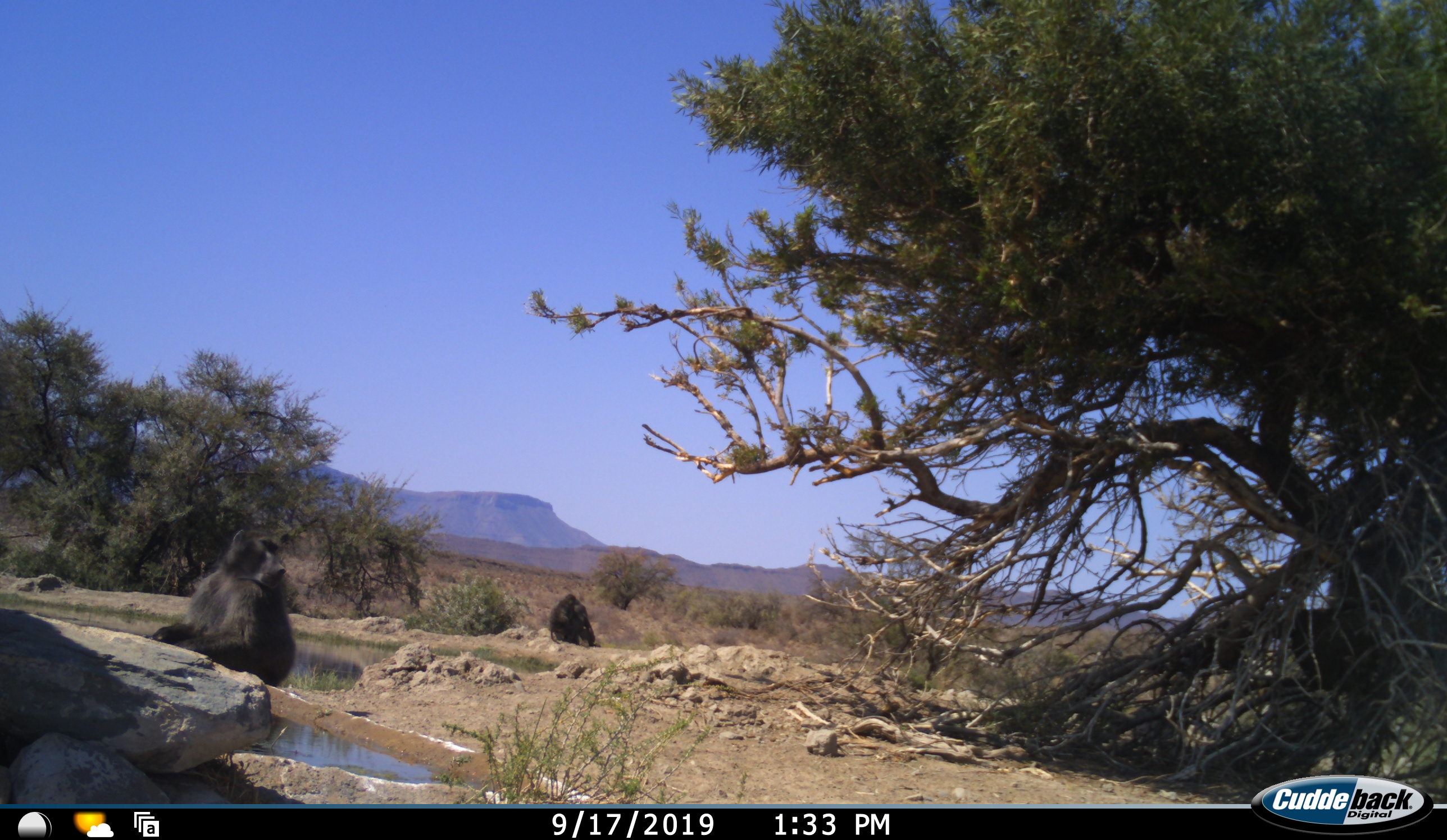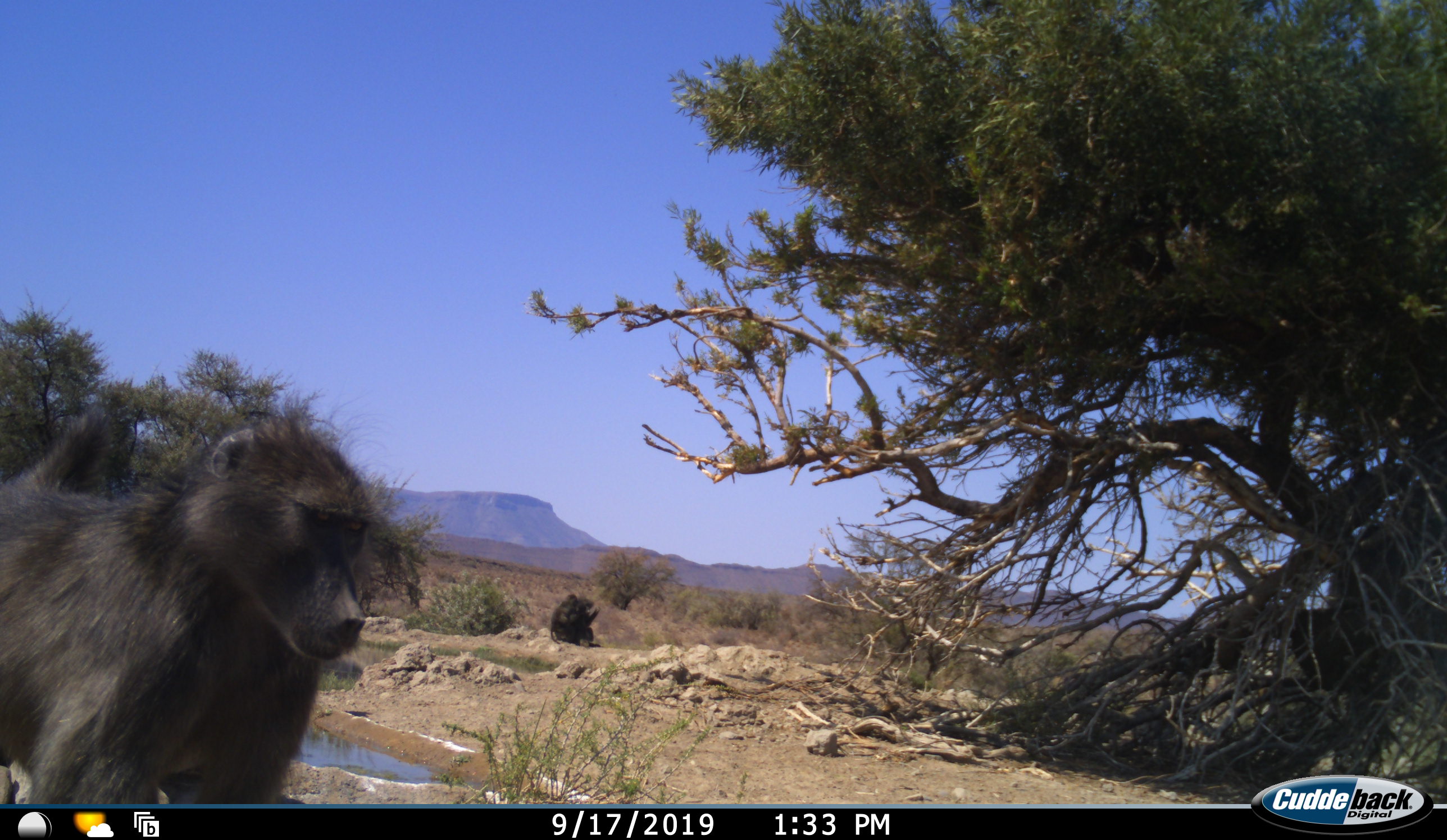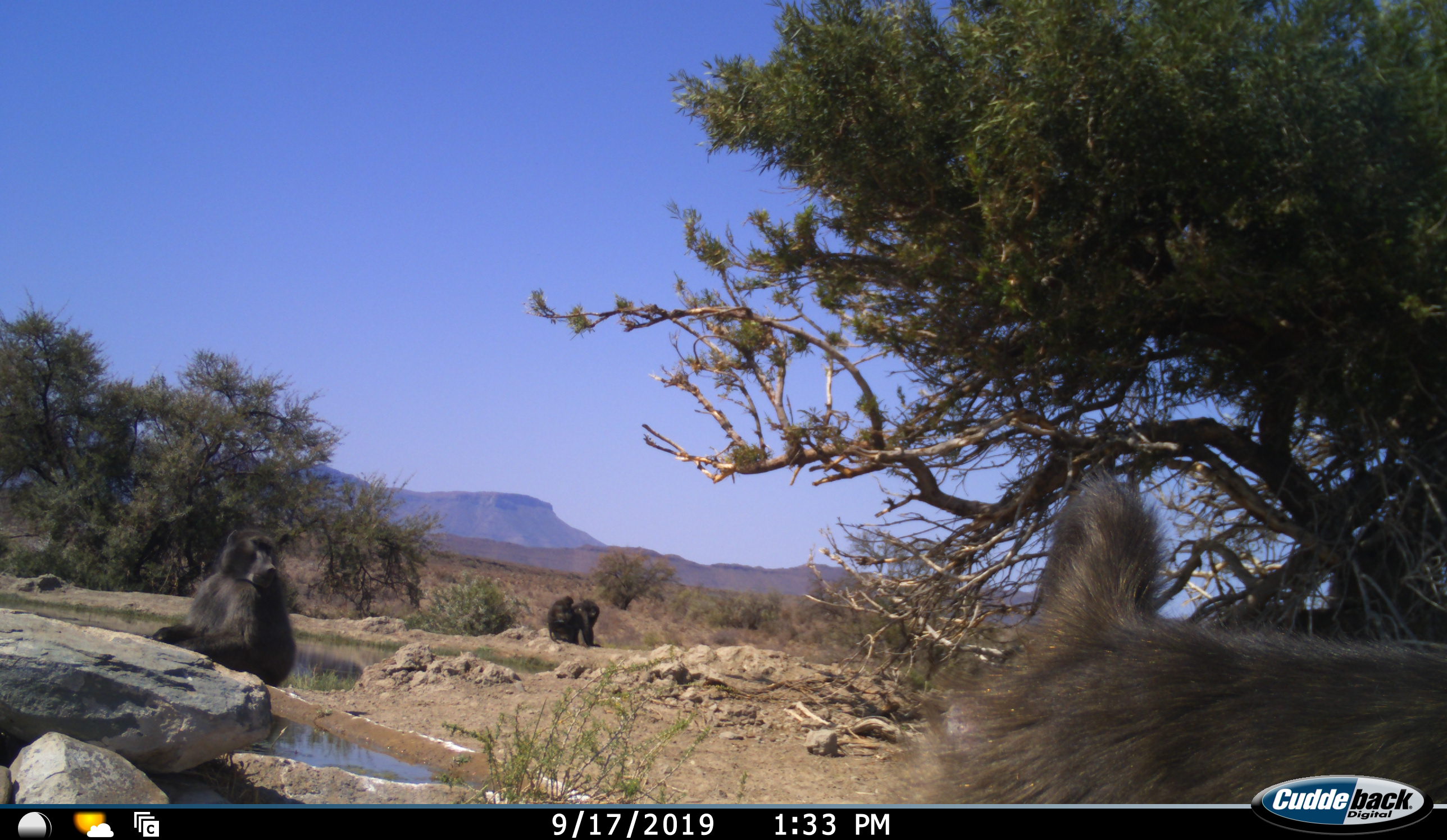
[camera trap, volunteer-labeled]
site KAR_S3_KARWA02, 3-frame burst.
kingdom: Animalia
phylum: Chordata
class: Mammalia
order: Primates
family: Cercopithecidae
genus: Papio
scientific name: Papio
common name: baboon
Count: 4.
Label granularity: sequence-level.